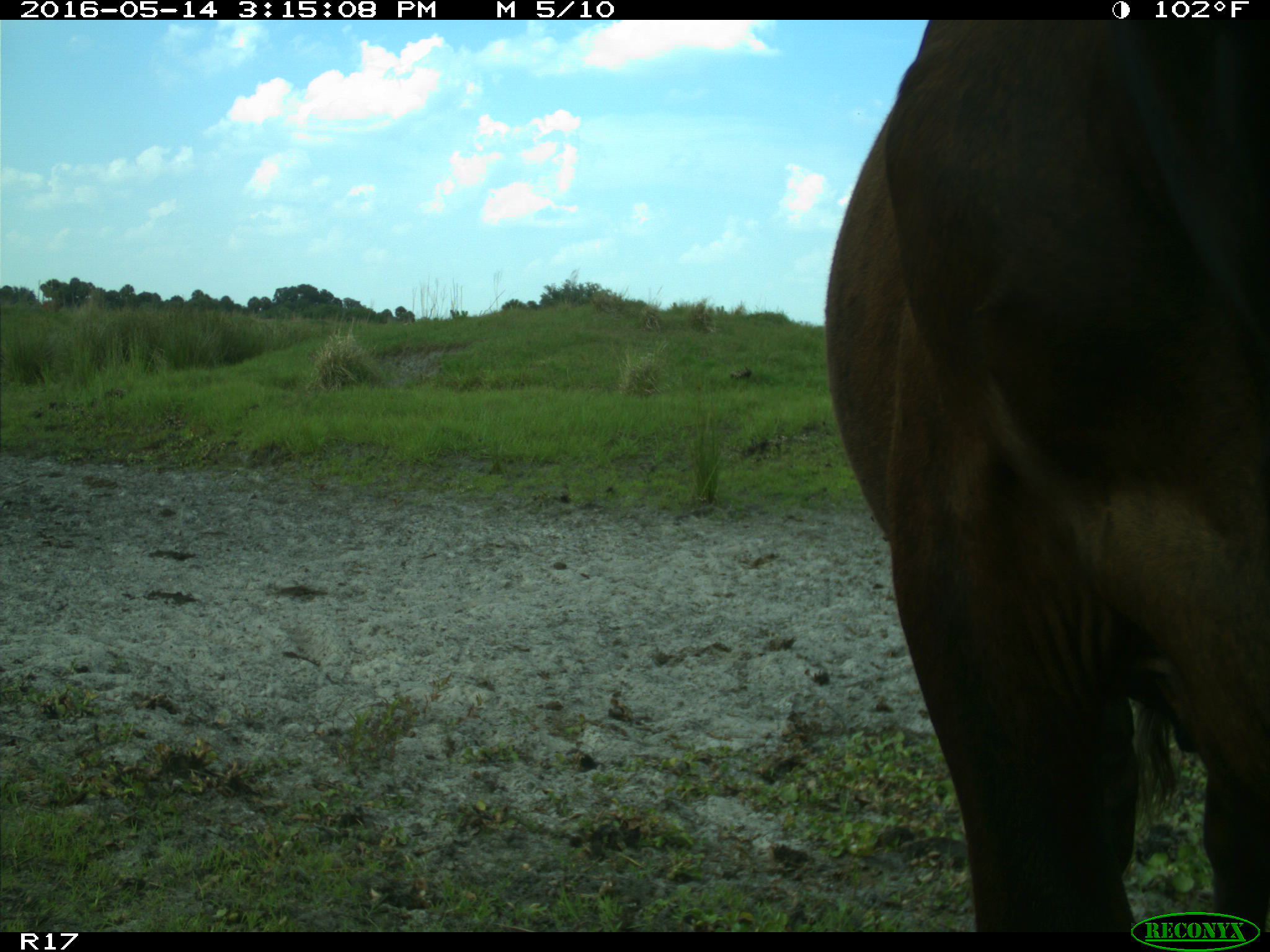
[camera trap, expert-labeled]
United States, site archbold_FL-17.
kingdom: Animalia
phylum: Chordata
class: Mammalia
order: Artiodactyla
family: Bovidae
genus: Bos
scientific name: Bos taurus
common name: domestic cow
Bos taurus (domestic cow).